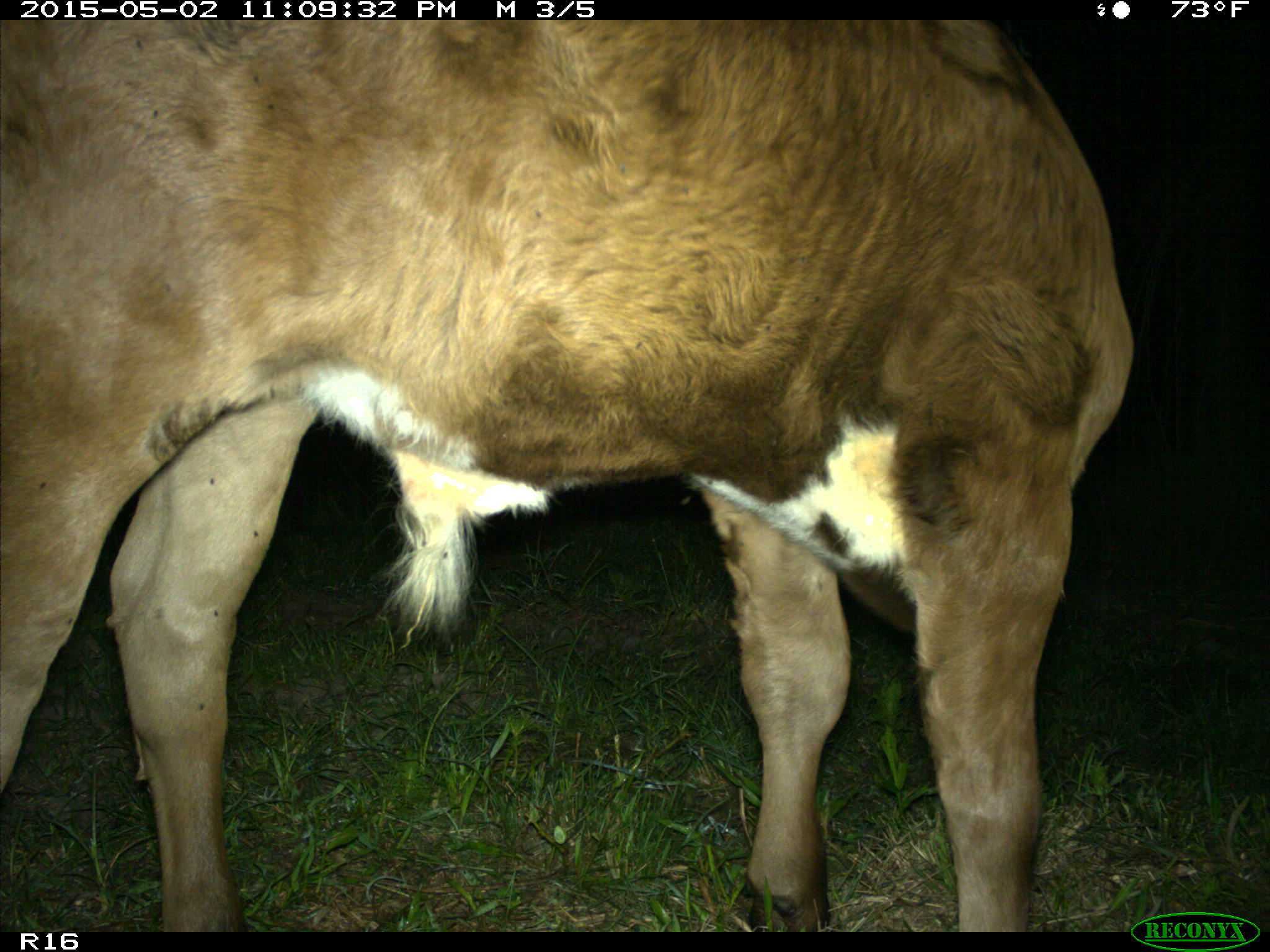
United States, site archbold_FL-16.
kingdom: Animalia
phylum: Chordata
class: Mammalia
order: Artiodactyla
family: Bovidae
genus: Bos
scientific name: Bos taurus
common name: domestic cow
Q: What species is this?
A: Bos taurus (domestic cow).